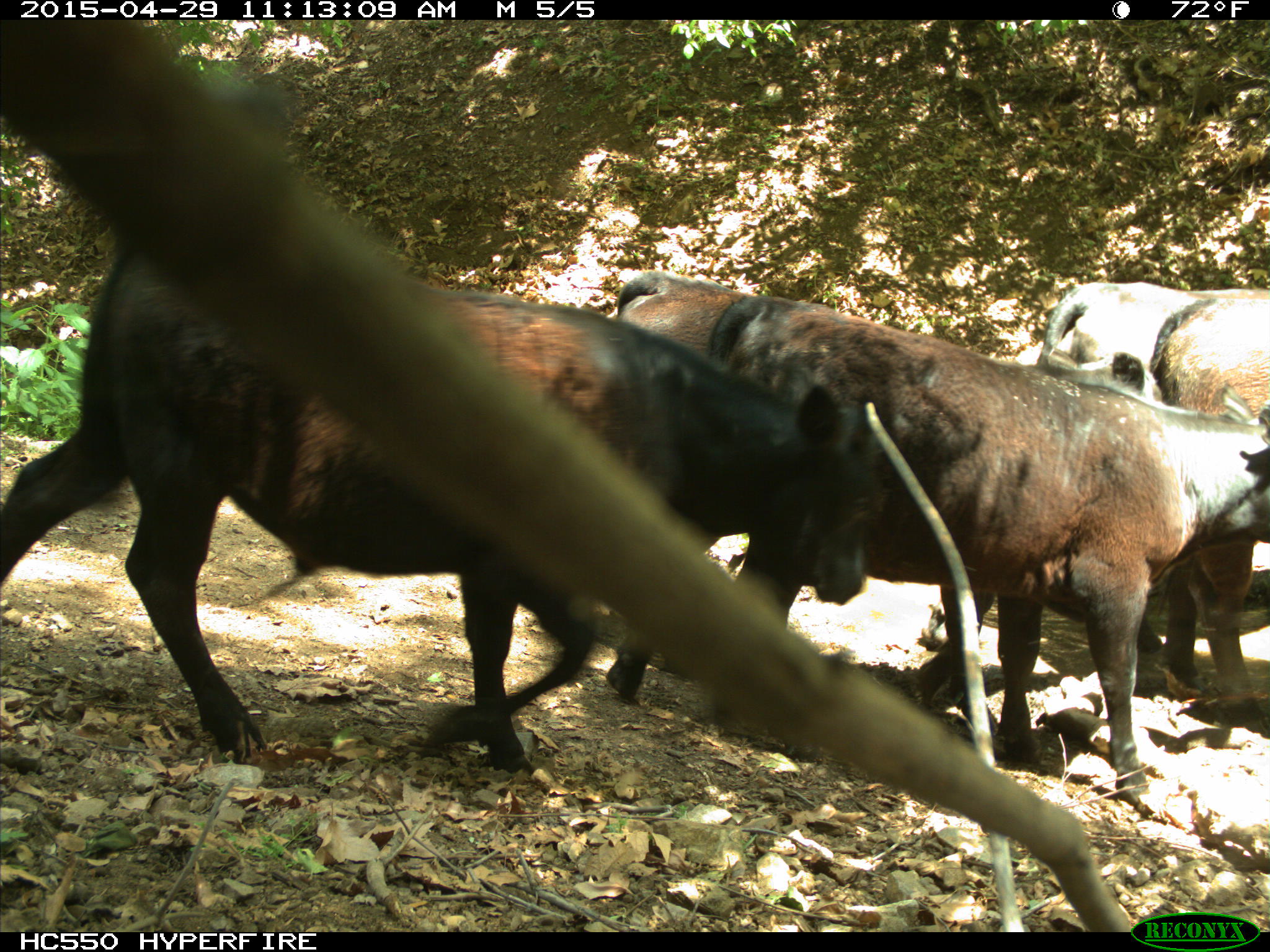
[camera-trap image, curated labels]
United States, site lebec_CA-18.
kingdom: Animalia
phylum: Chordata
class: Mammalia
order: Artiodactyla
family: Bovidae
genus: Bos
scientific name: Bos taurus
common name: domestic cow